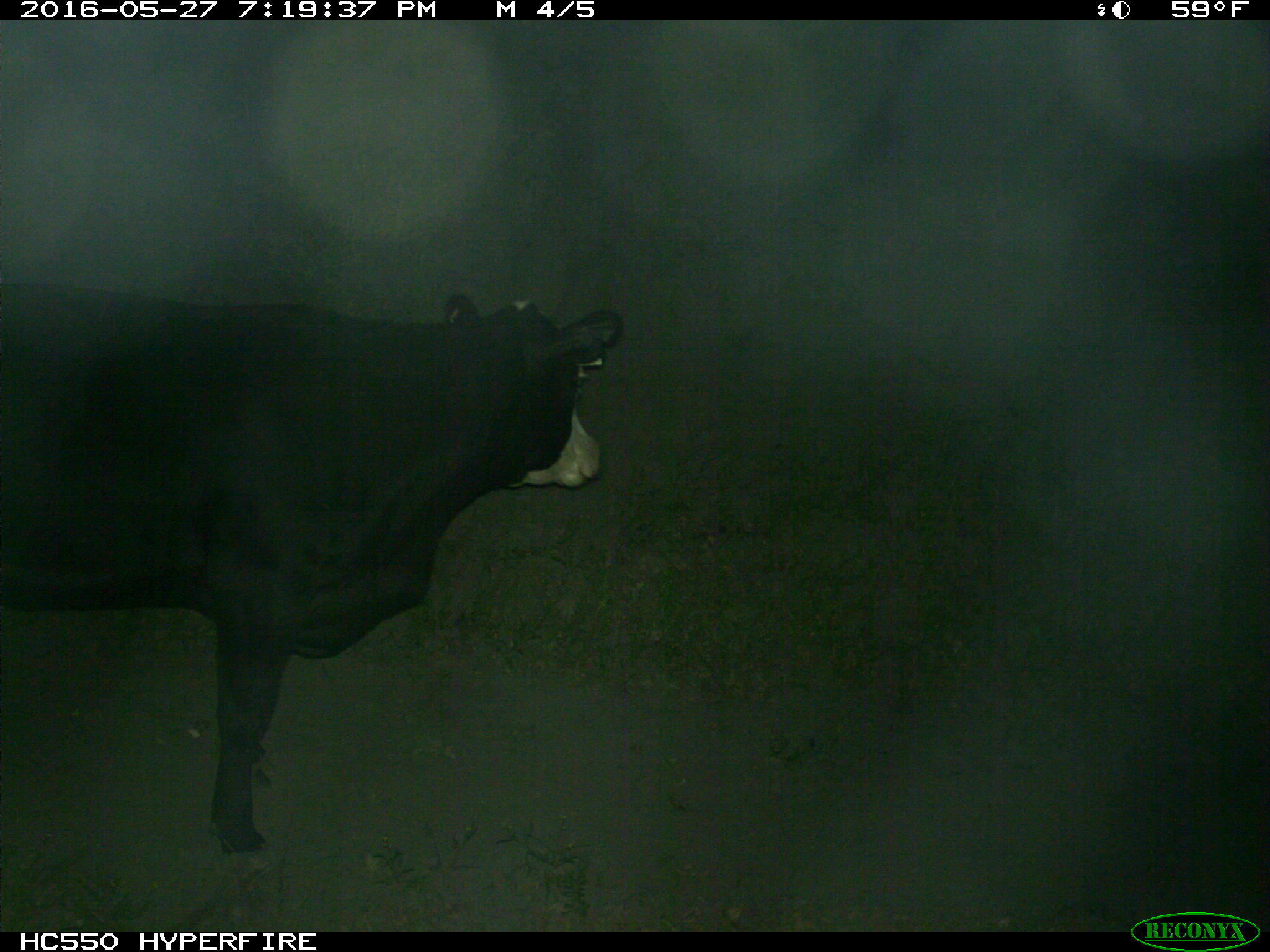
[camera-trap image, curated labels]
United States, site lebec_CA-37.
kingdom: Animalia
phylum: Chordata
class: Mammalia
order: Artiodactyla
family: Bovidae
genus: Bos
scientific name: Bos taurus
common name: domestic cow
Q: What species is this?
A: Bos taurus (domestic cow).